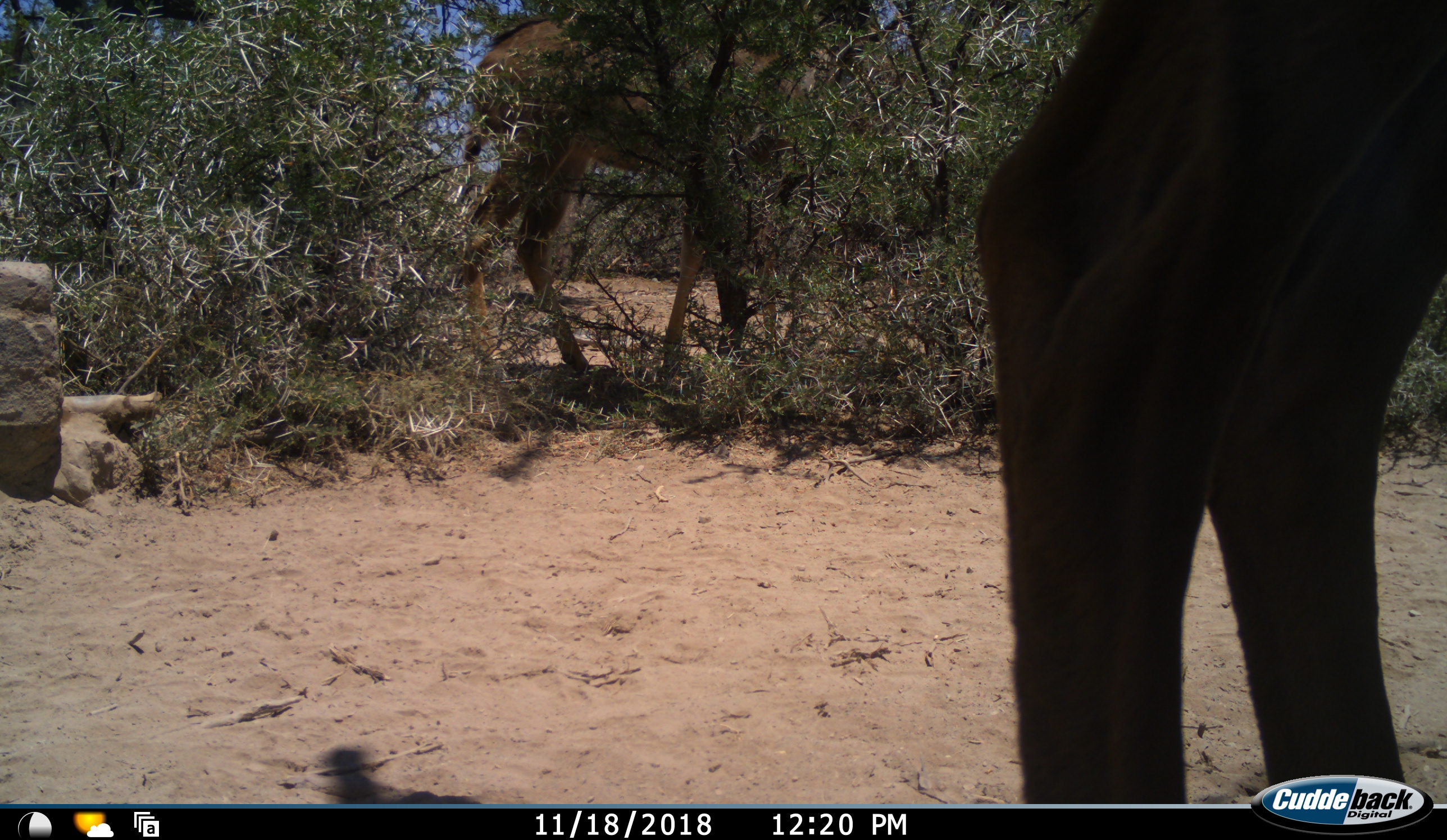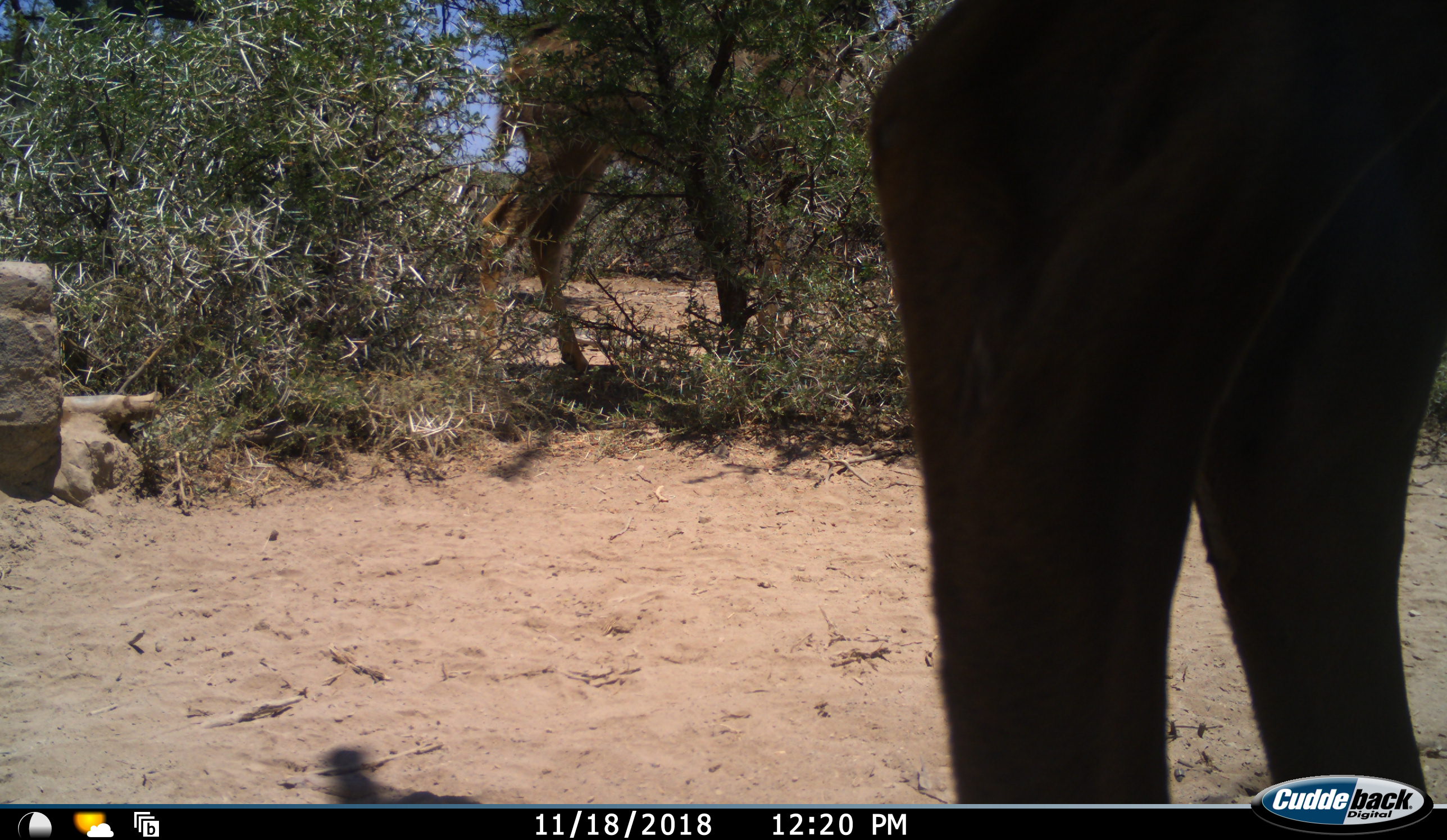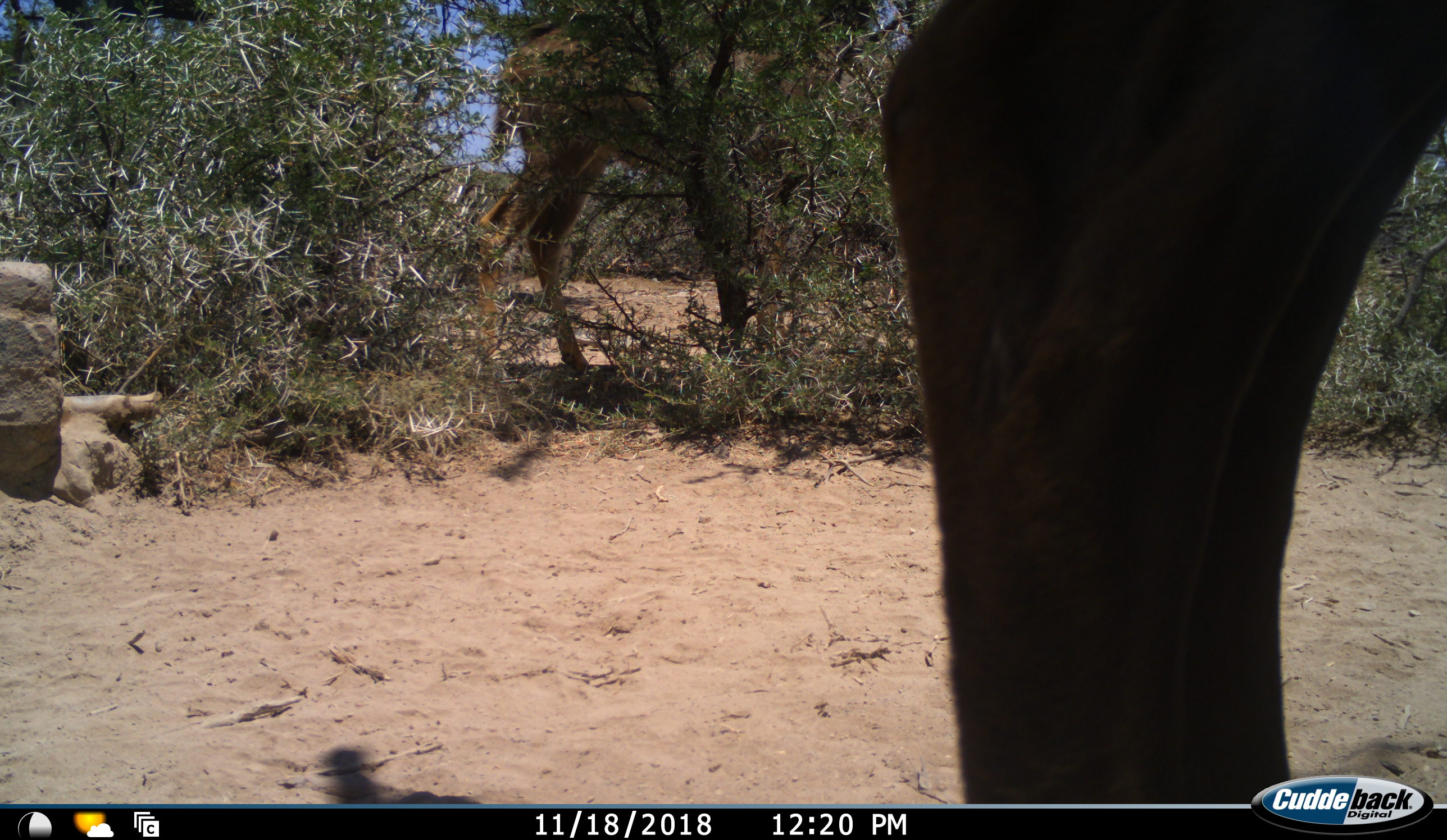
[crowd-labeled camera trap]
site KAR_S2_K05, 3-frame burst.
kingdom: Animalia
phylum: Chordata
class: Mammalia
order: Artiodactyla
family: Bovidae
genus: Tragelaphus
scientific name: Tragelaphus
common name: kudu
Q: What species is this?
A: Kudu (Tragelaphus).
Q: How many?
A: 2.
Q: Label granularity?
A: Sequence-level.